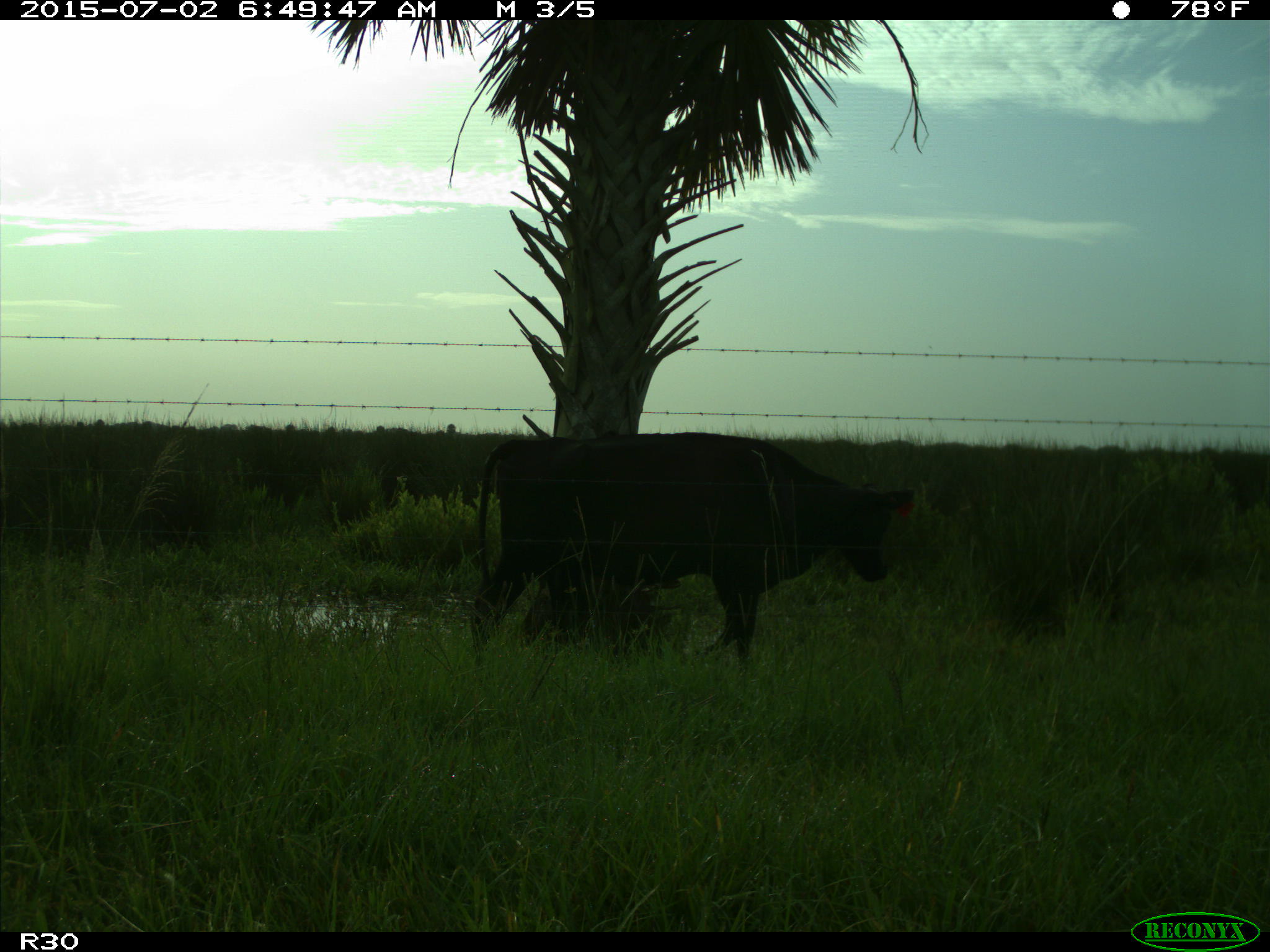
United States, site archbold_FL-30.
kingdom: Animalia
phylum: Chordata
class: Mammalia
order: Artiodactyla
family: Bovidae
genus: Bos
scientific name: Bos taurus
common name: domestic cow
Bos taurus (domestic cow).